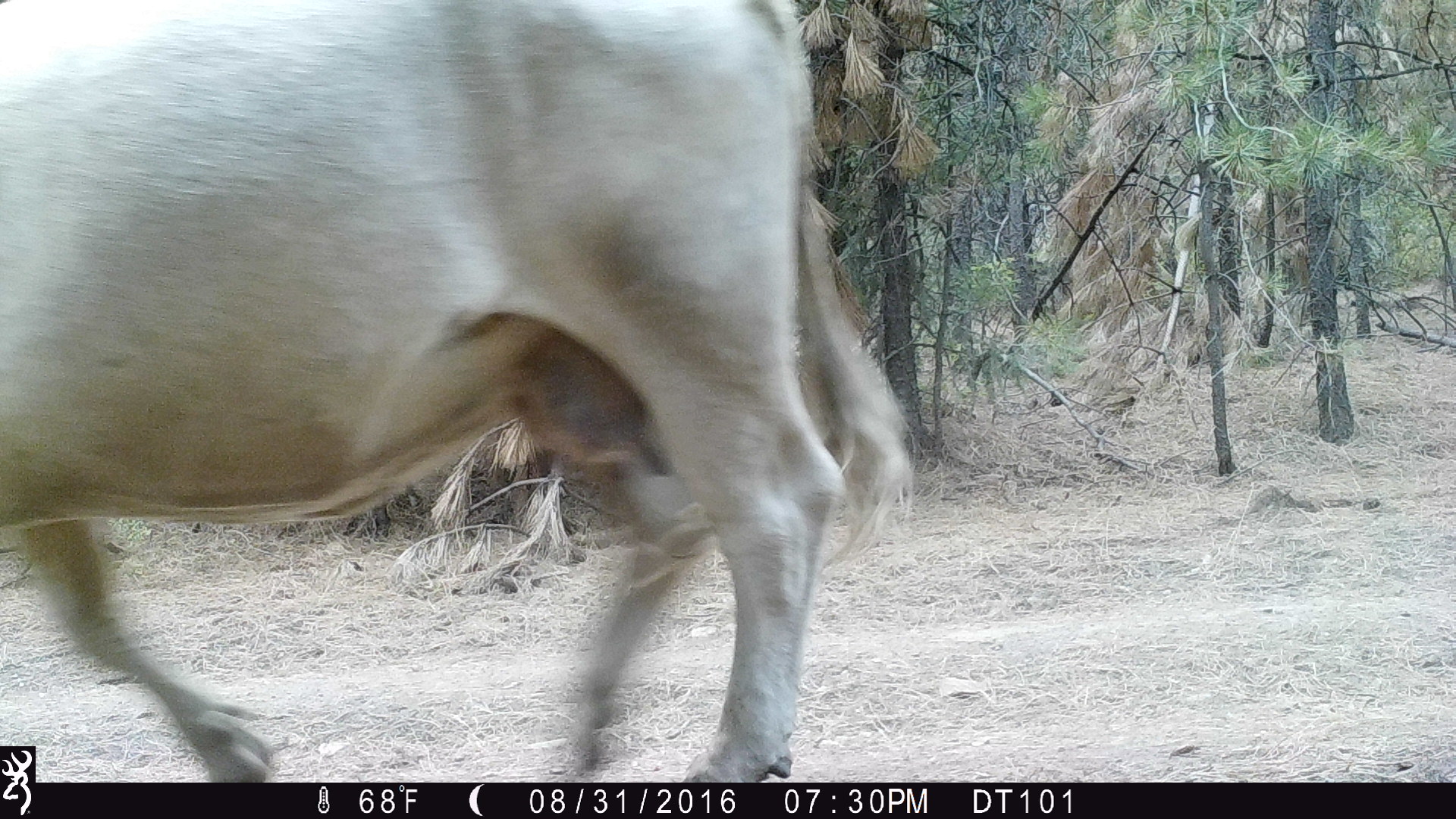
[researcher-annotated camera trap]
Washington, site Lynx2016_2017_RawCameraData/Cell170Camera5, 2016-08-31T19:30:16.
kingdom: Animalia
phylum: Chordata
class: Mammalia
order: Artiodactyla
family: Bovidae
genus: Bos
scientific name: Bos taurus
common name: domestic cattle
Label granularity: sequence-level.